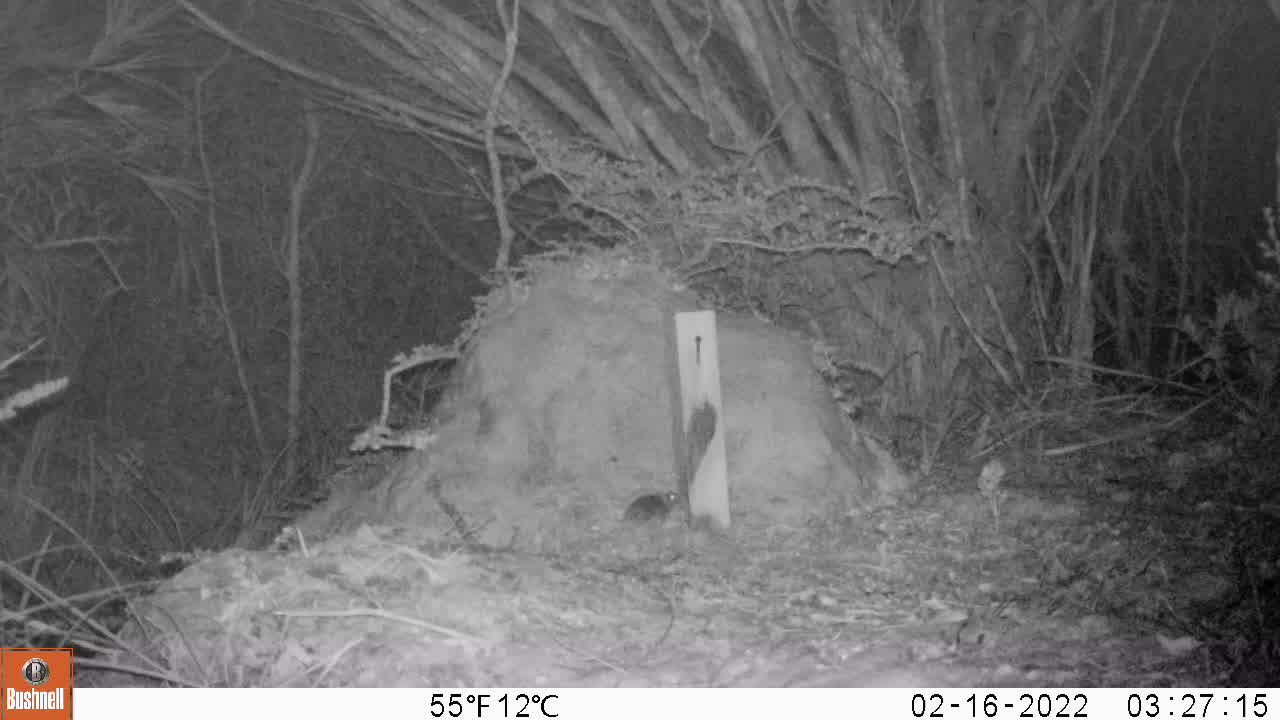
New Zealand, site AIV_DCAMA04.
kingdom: Animalia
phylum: Chordata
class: Mammalia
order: Rodentia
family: Muridae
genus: Mus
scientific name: Mus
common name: mouse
Mouse (Mus).